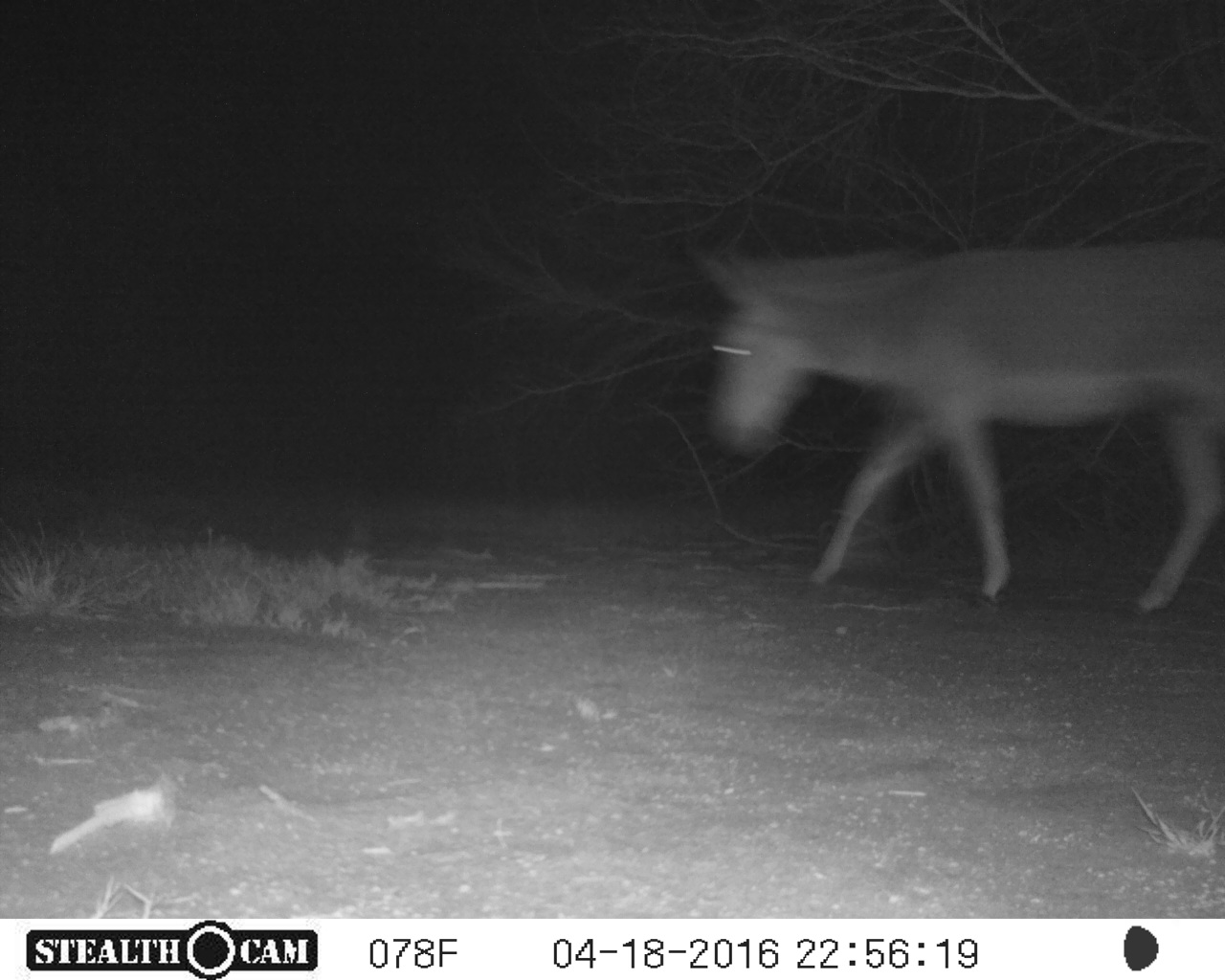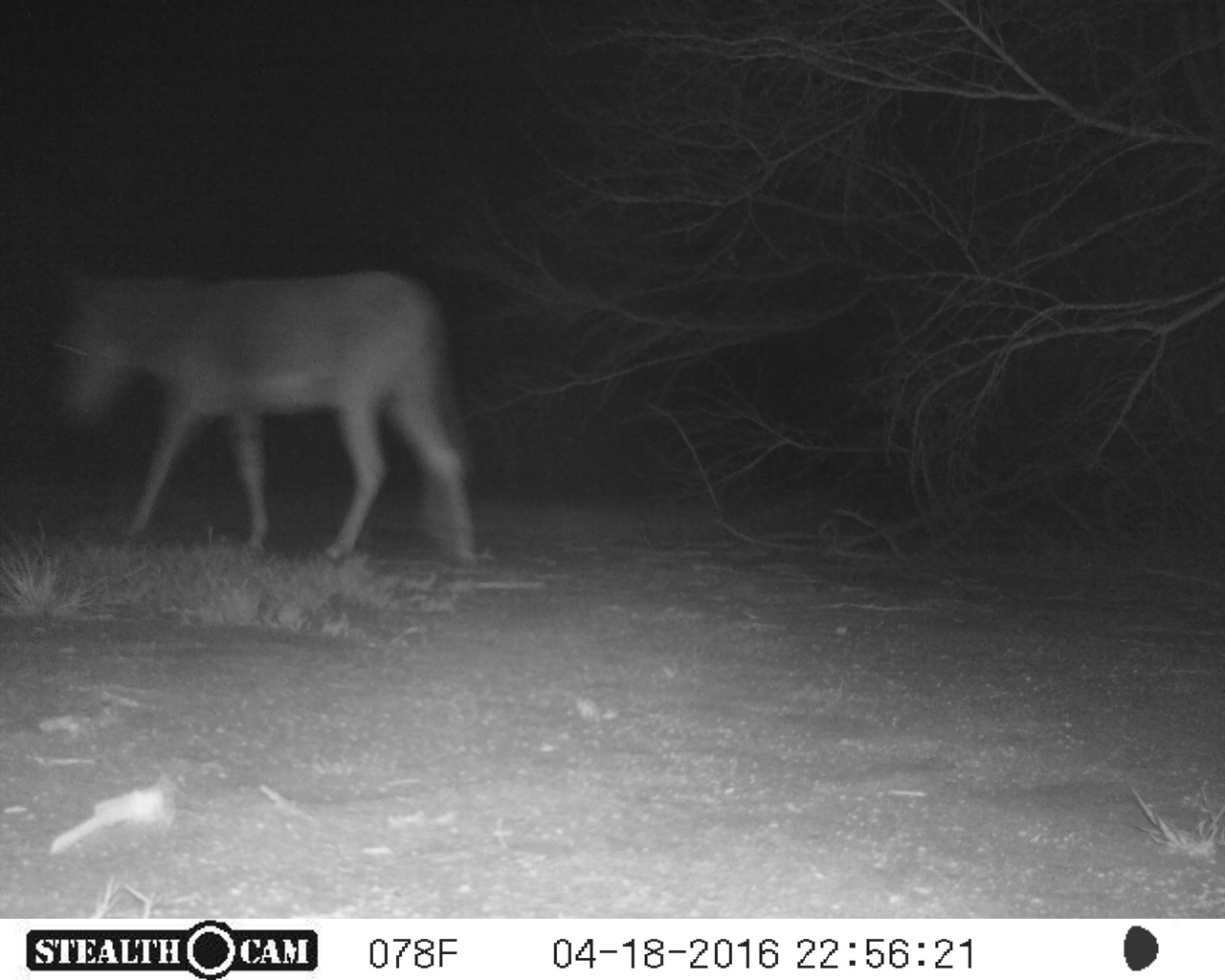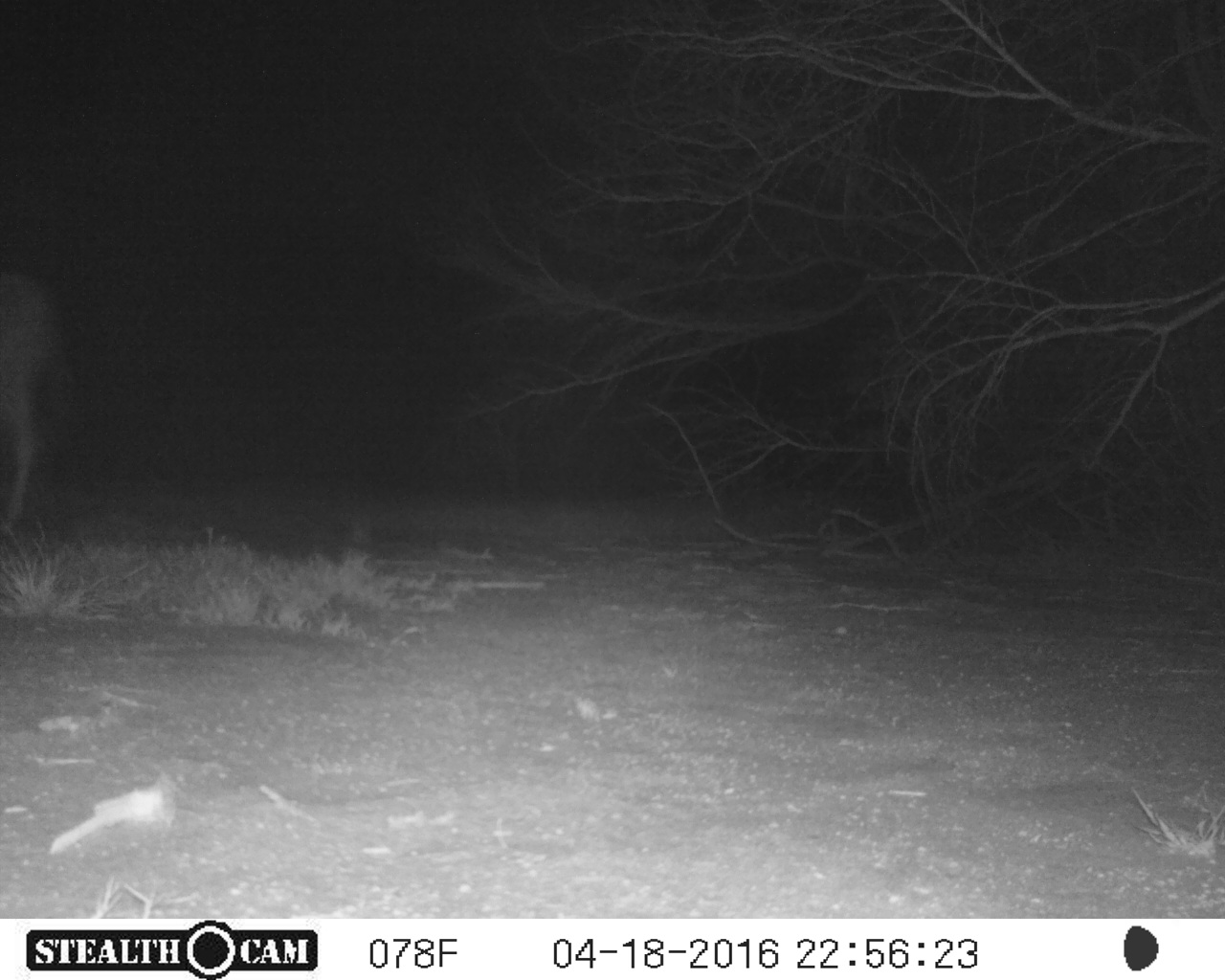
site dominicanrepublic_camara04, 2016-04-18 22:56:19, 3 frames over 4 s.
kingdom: Animalia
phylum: Chordata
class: Mammalia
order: Perissodactyla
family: Equidae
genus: Equus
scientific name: Equus asinus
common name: donkey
Donkey (Equus asinus).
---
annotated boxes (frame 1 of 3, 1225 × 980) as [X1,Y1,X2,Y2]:
donkey: [686,235,1225,619]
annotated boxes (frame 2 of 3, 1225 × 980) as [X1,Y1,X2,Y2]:
donkey: [46,259,477,565]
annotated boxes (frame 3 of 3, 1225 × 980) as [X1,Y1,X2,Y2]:
donkey: [0,267,74,539]